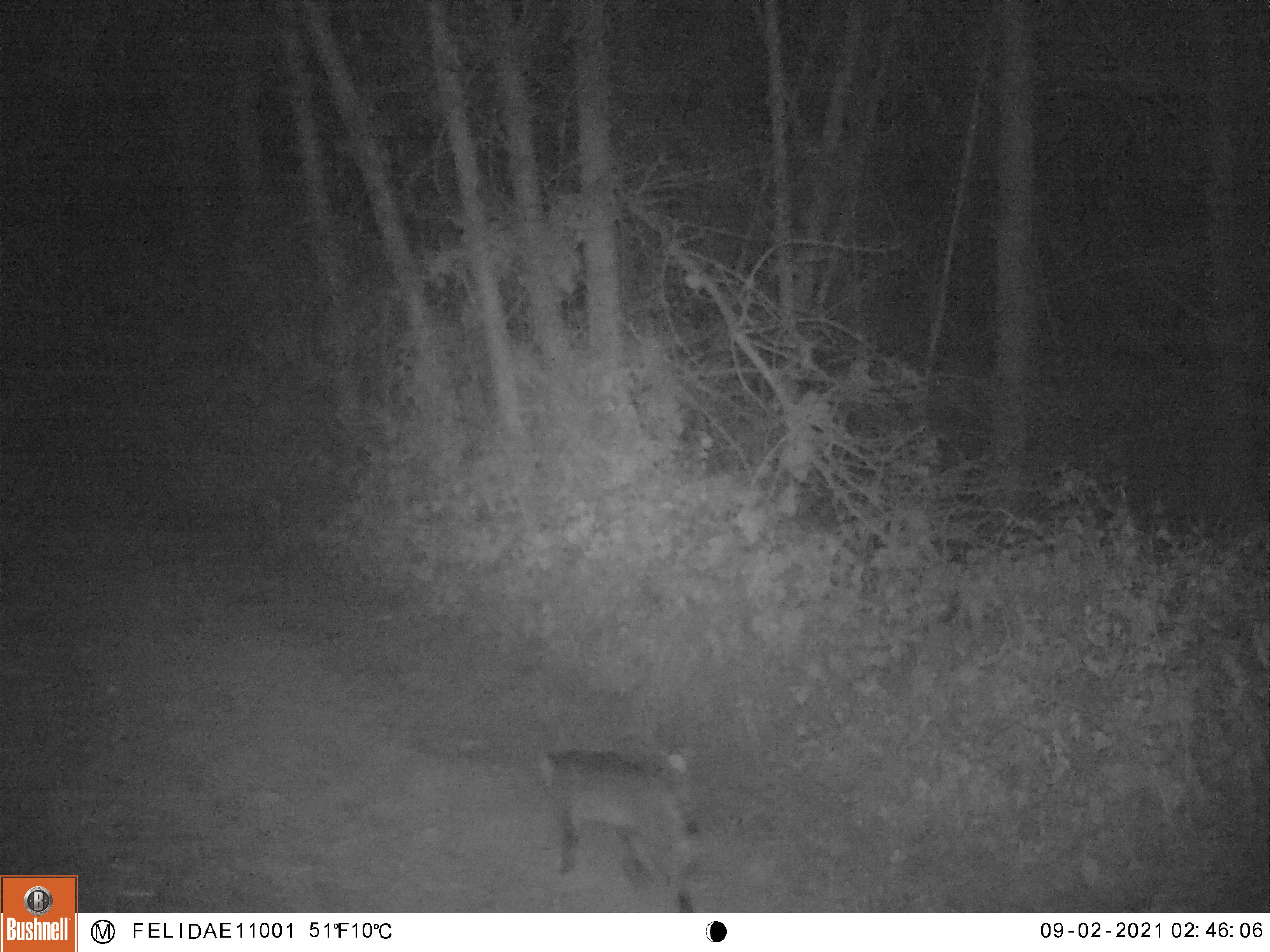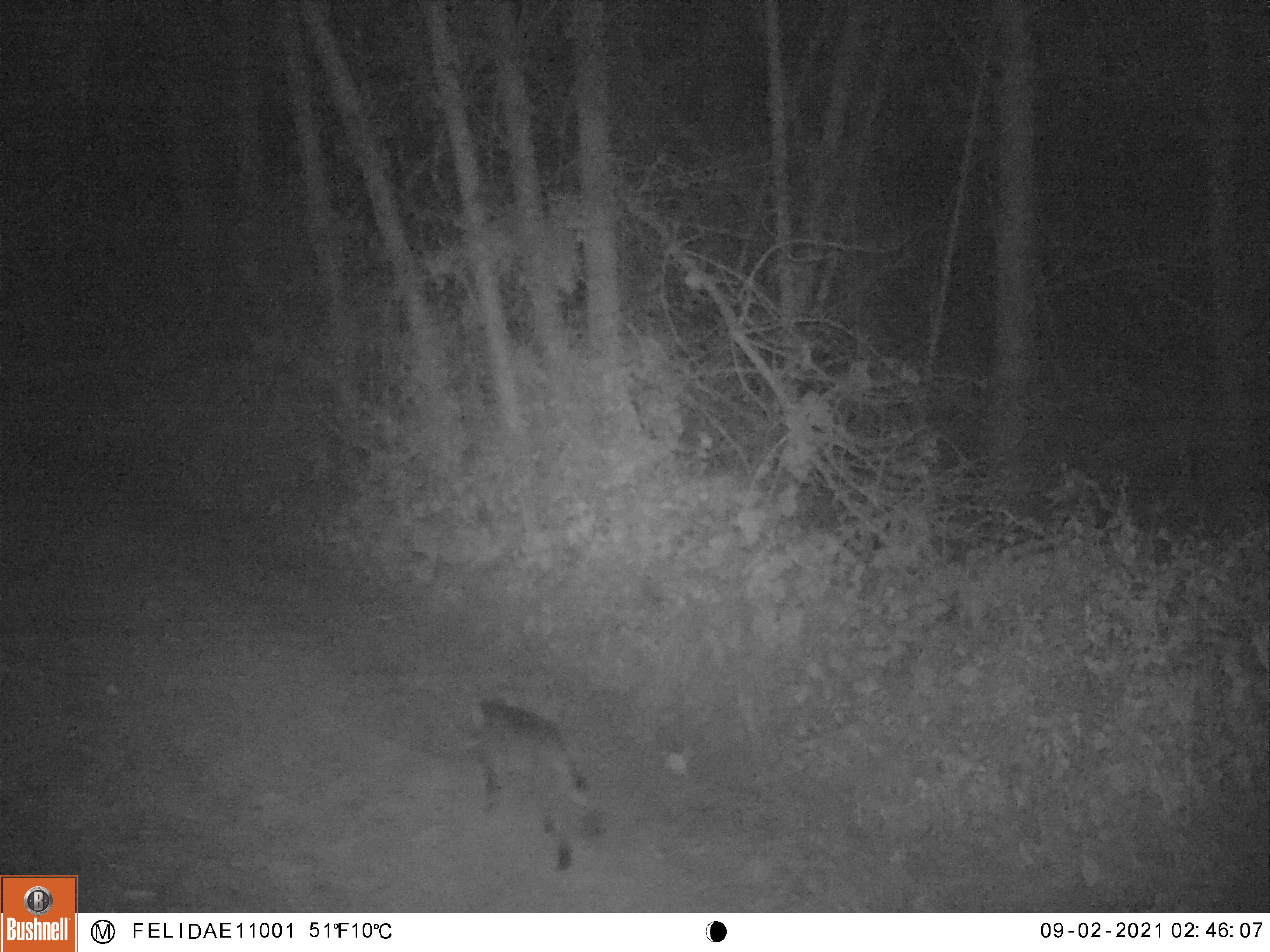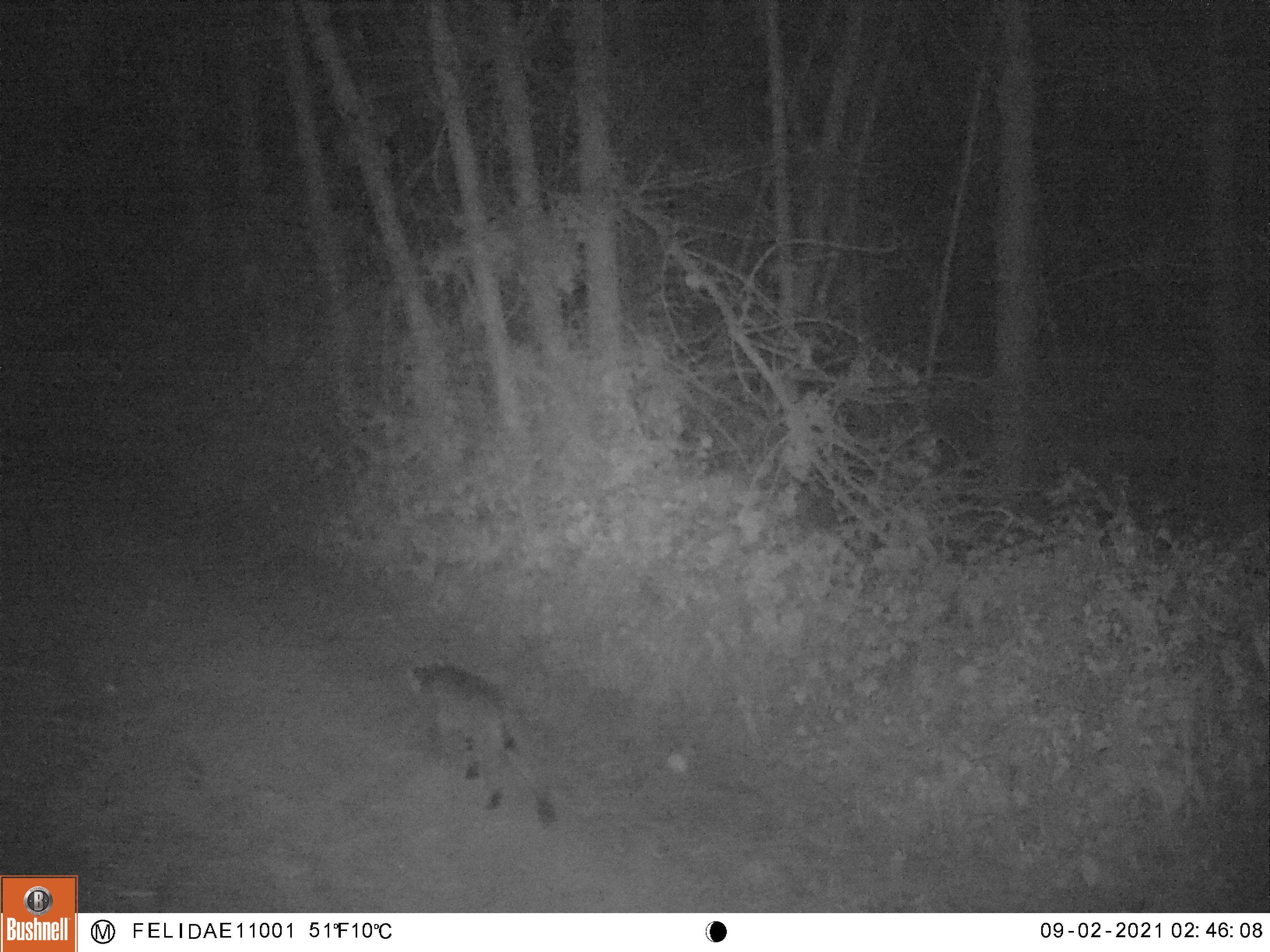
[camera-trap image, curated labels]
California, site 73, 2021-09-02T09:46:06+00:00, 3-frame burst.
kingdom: Animalia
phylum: Chordata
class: Mammalia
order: Carnivora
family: Felidae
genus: Lynx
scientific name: Lynx rufus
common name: bobcat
Bobcat (Lynx rufus).